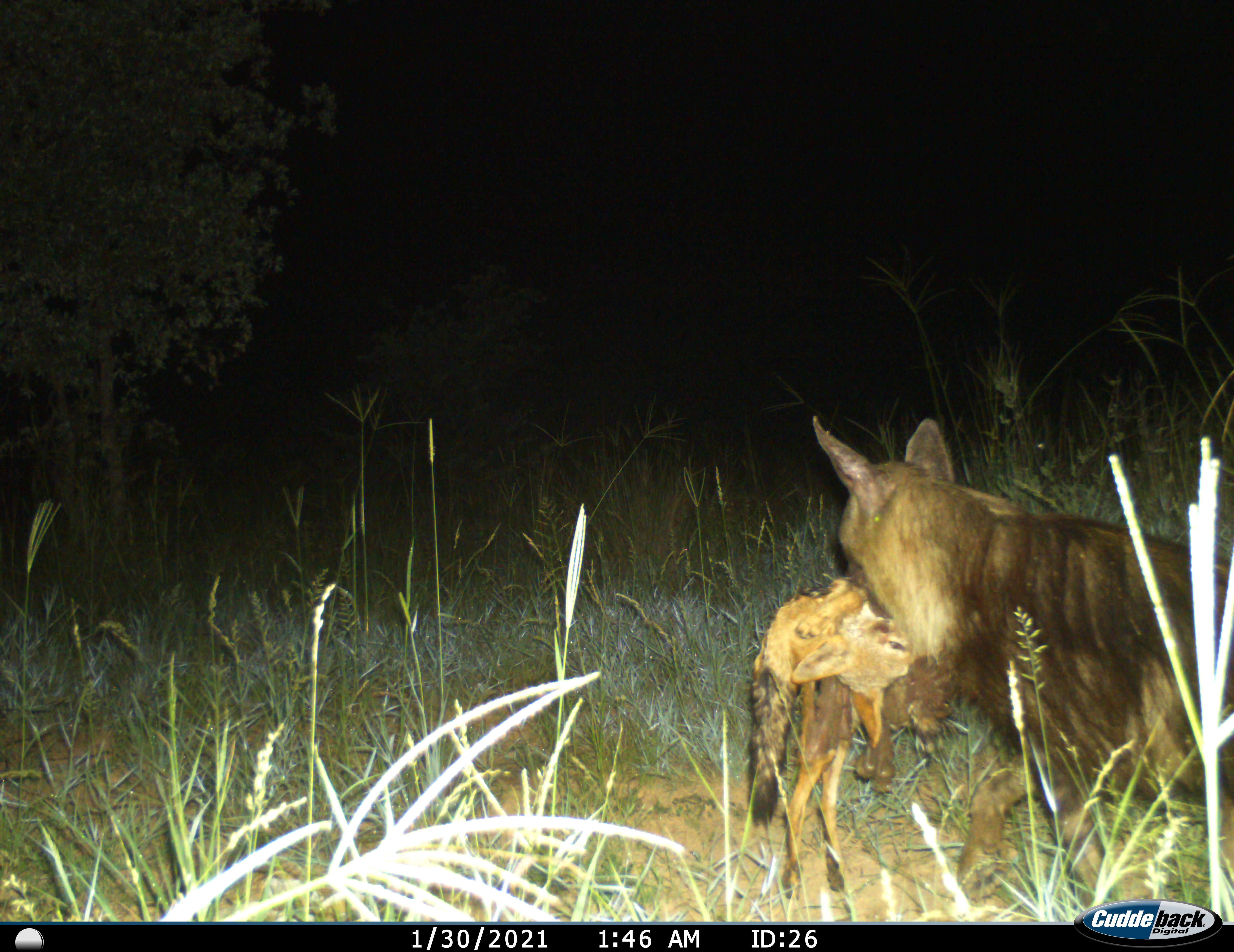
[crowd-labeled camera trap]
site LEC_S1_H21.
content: unidentified animal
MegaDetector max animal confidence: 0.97